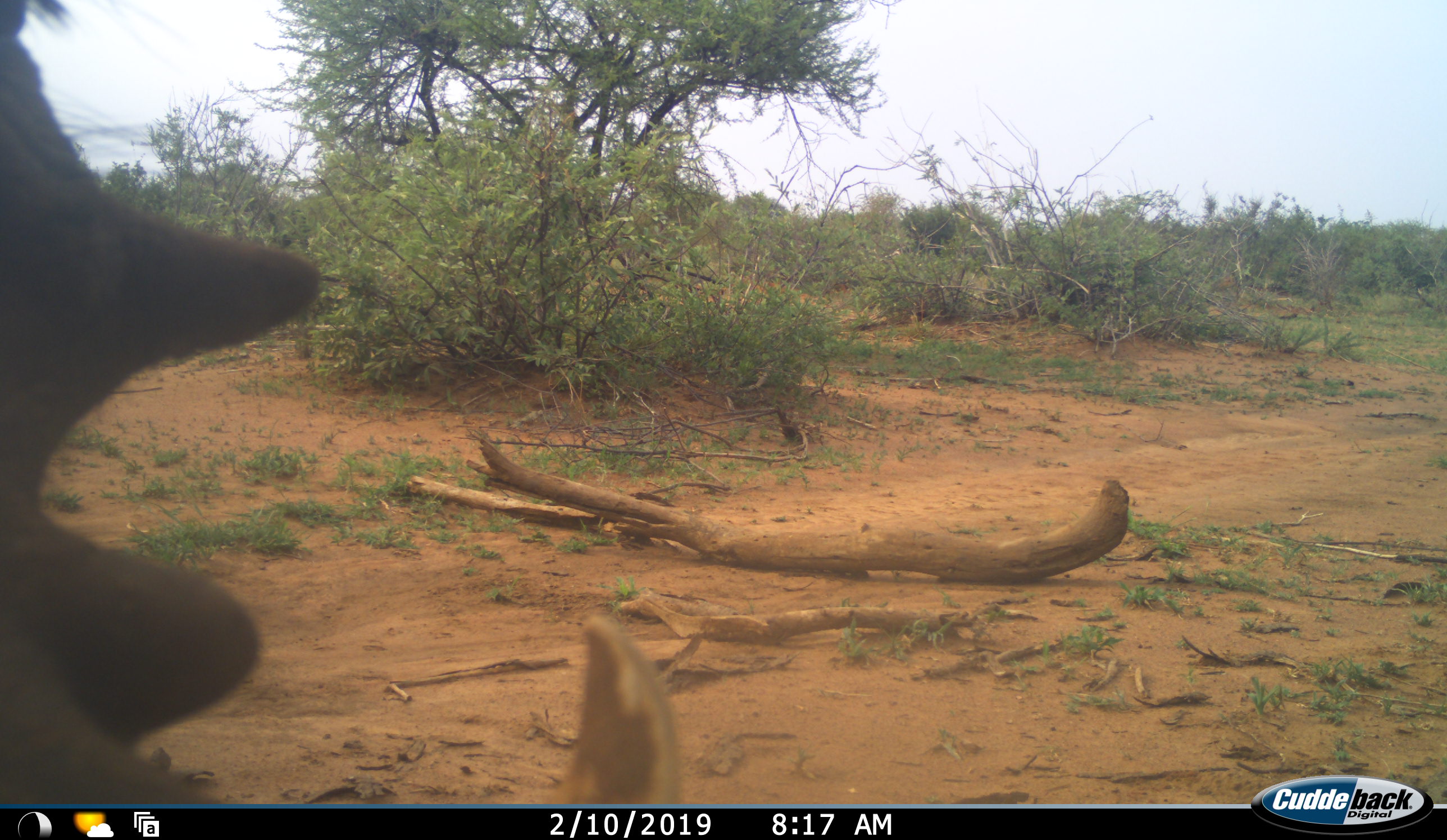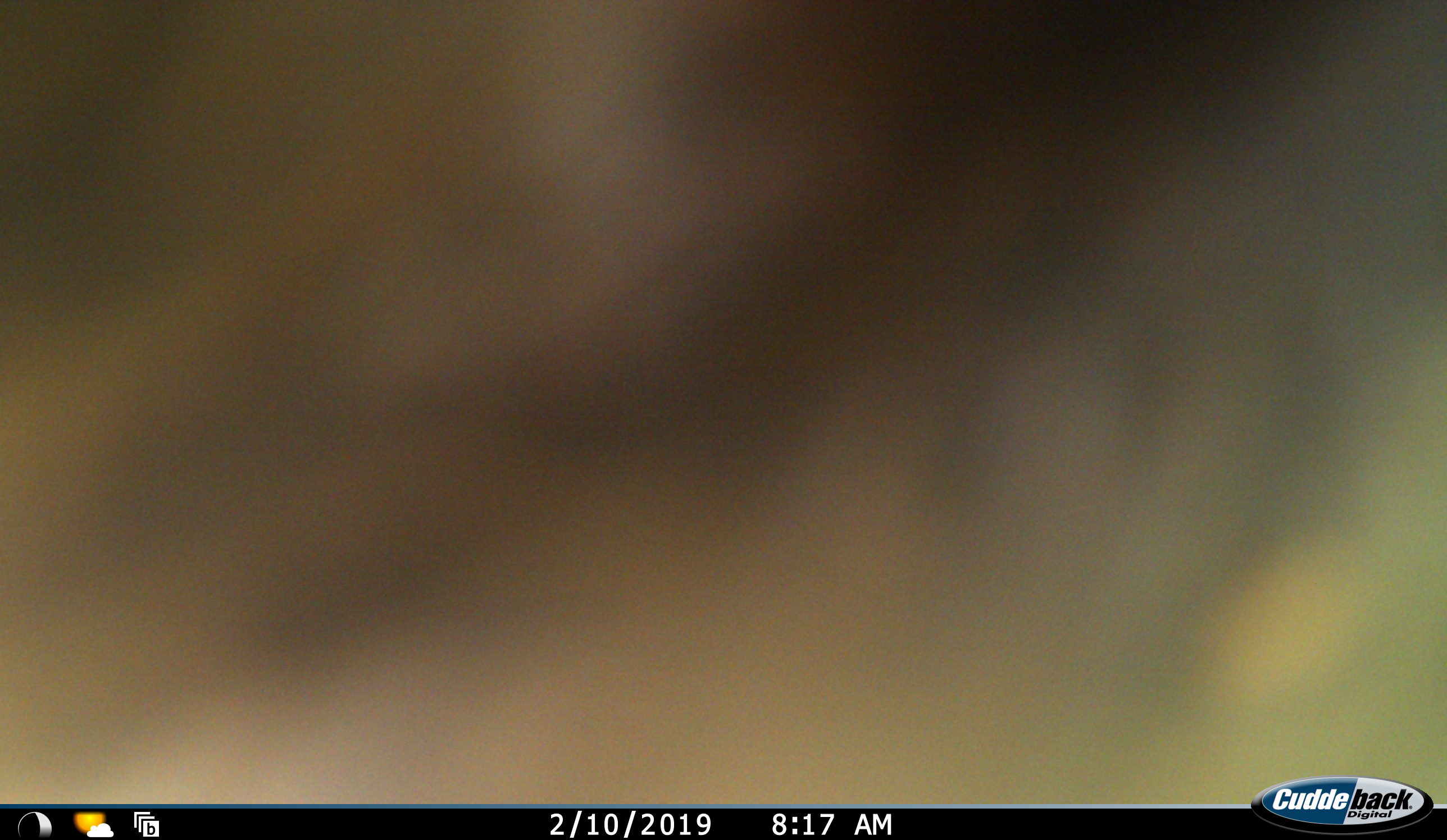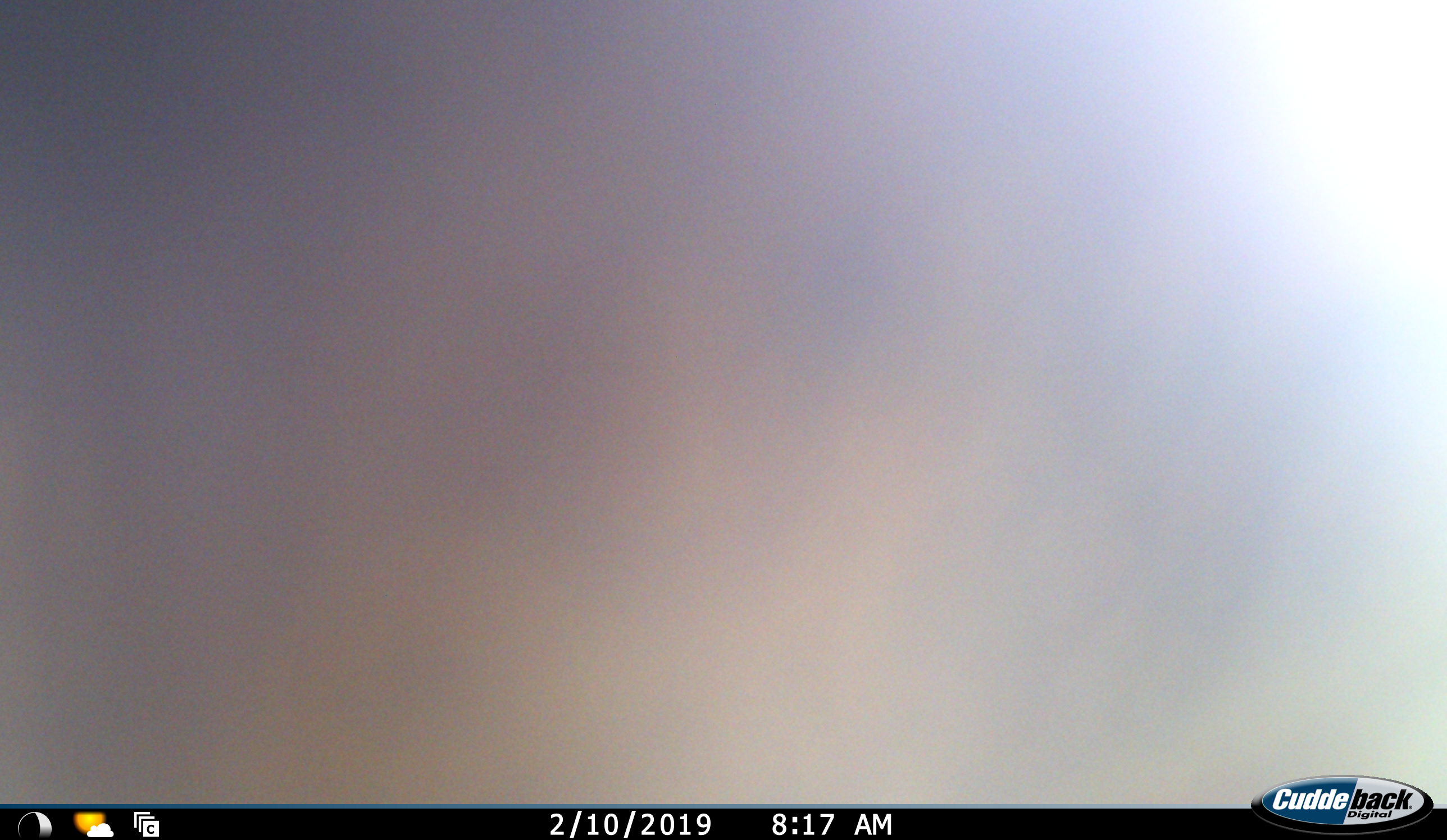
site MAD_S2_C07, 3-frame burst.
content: unidentified animal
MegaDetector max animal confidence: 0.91